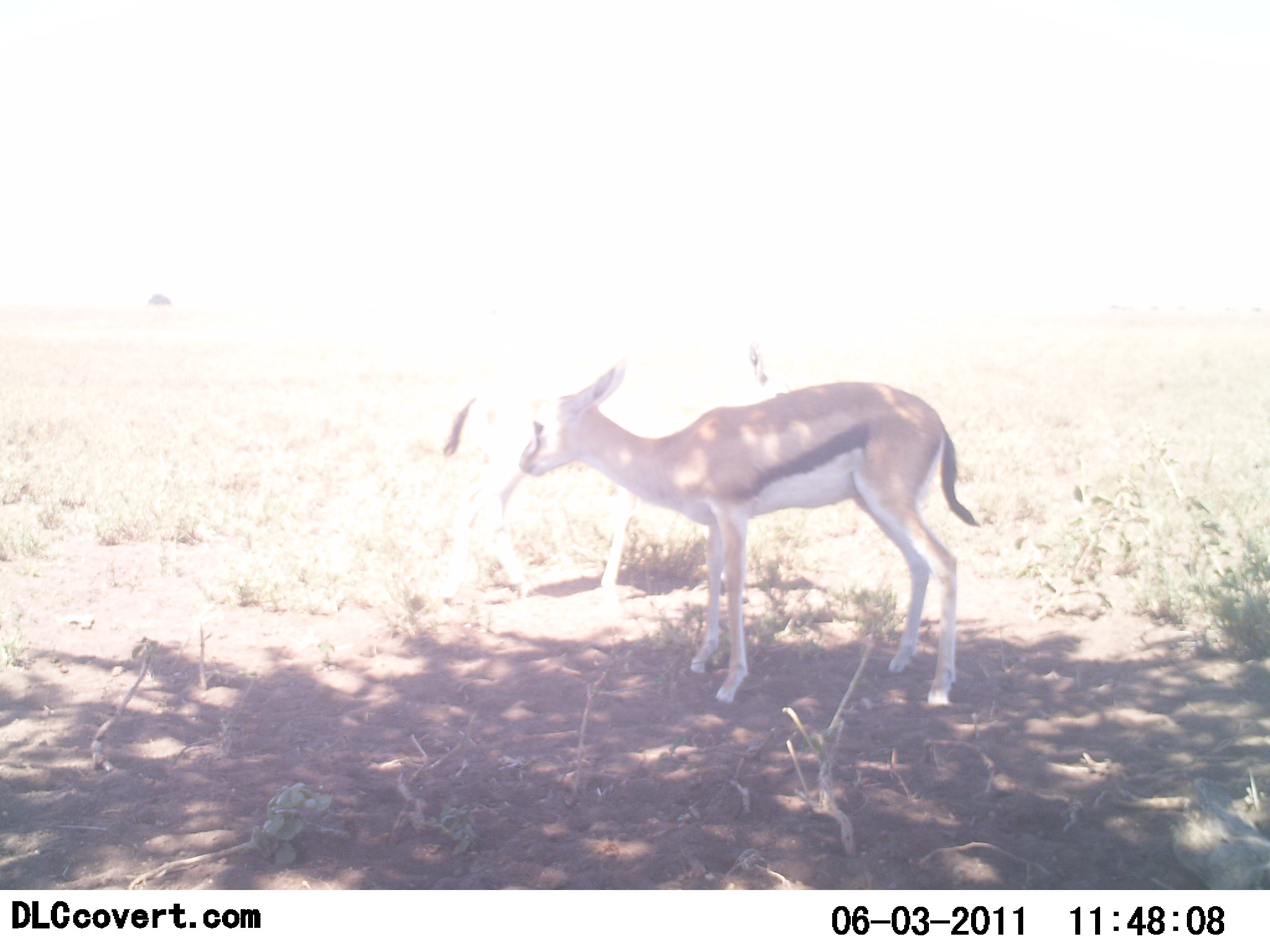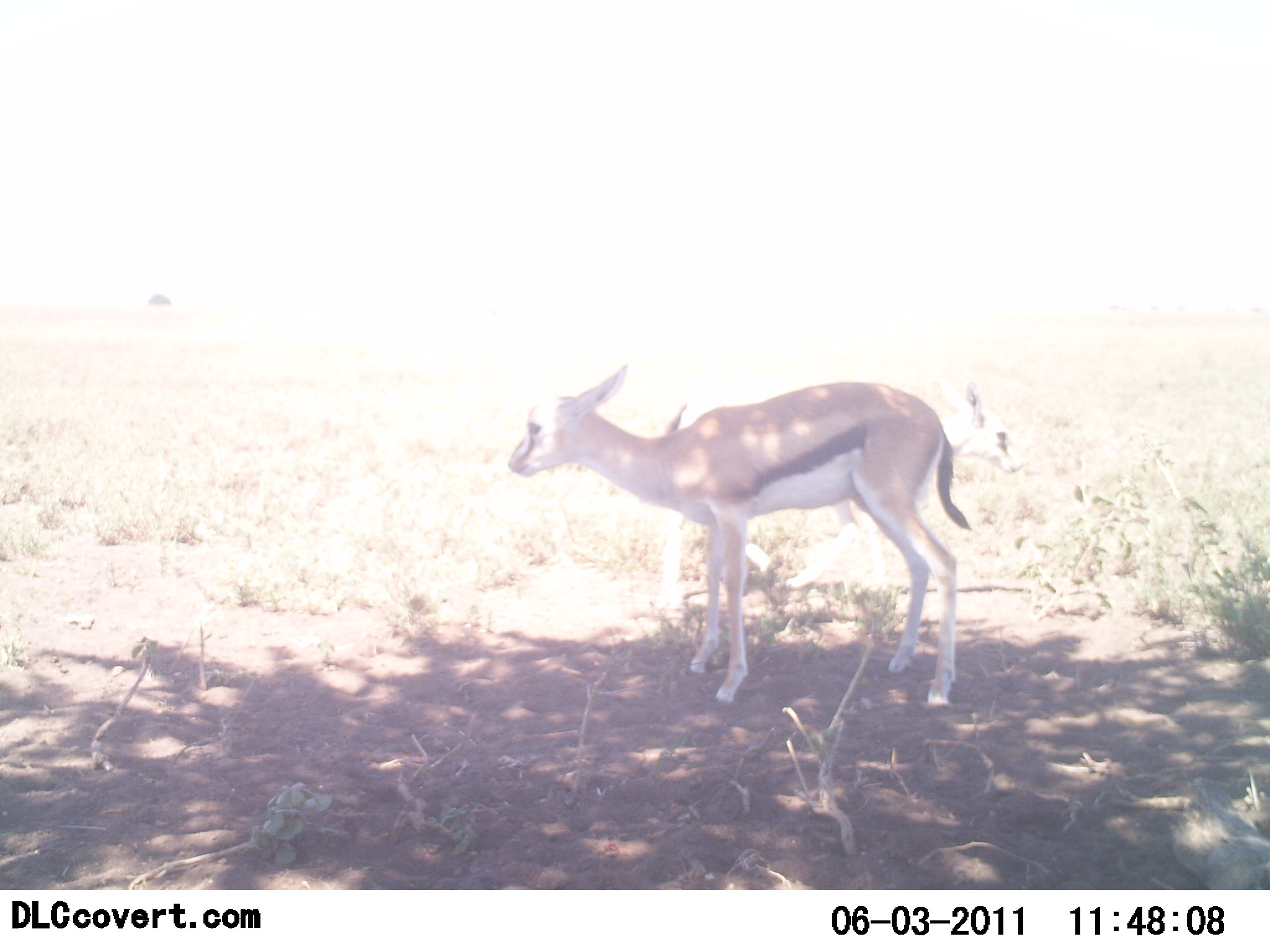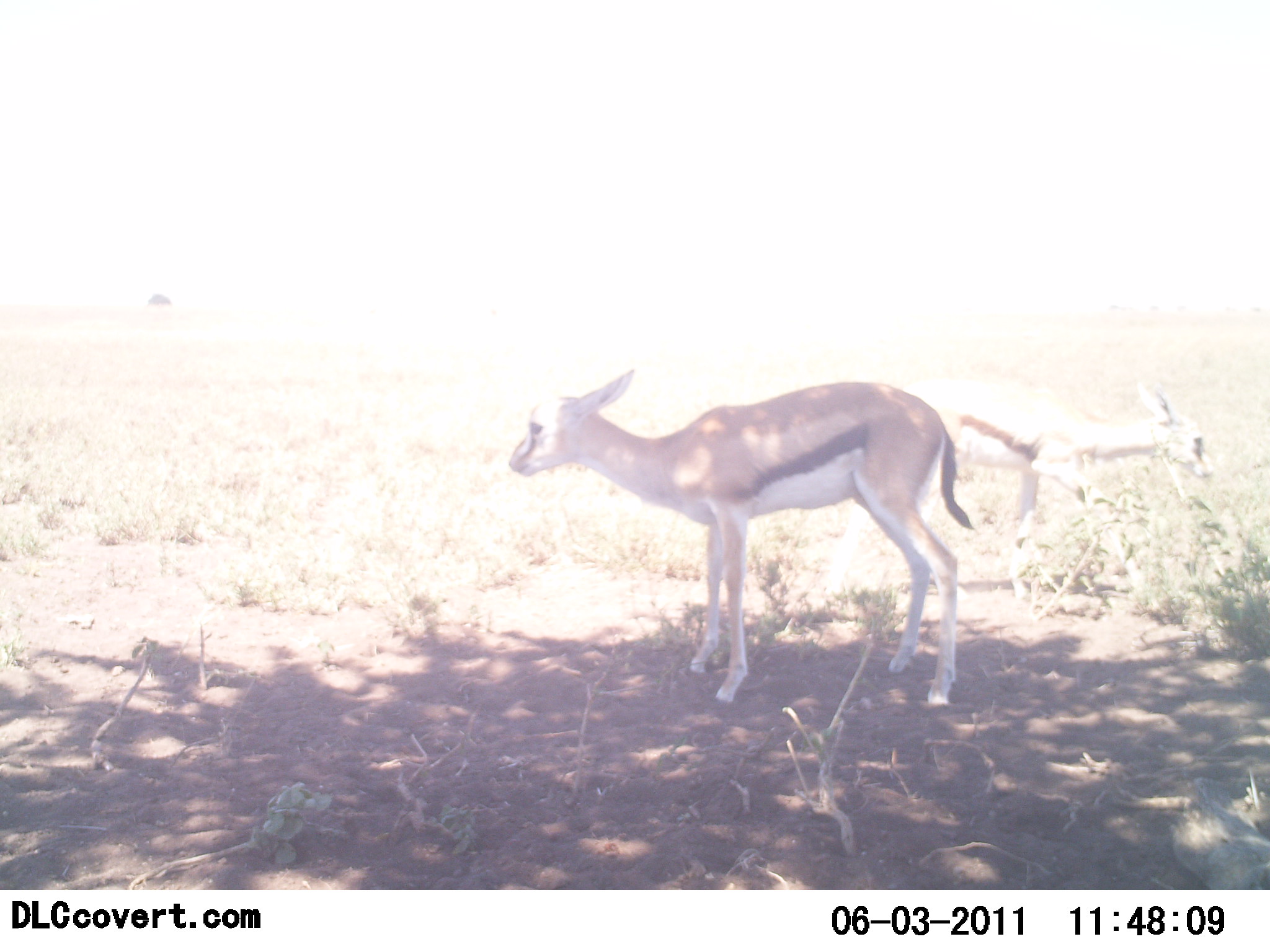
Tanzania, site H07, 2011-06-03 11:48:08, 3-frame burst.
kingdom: Animalia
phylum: Chordata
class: Mammalia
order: Artiodactyla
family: Bovidae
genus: Eudorcas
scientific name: Eudorcas thomsonii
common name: thomson's gazelle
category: gazellethomsons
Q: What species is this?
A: Gazellethomsons (thomson's gazelle) (Eudorcas thomsonii).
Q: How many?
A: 2.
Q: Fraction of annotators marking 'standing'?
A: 90%.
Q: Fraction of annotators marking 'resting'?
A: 0%.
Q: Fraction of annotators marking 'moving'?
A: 60%.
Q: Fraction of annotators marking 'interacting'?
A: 0%.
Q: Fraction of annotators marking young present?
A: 0%.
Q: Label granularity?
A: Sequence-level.